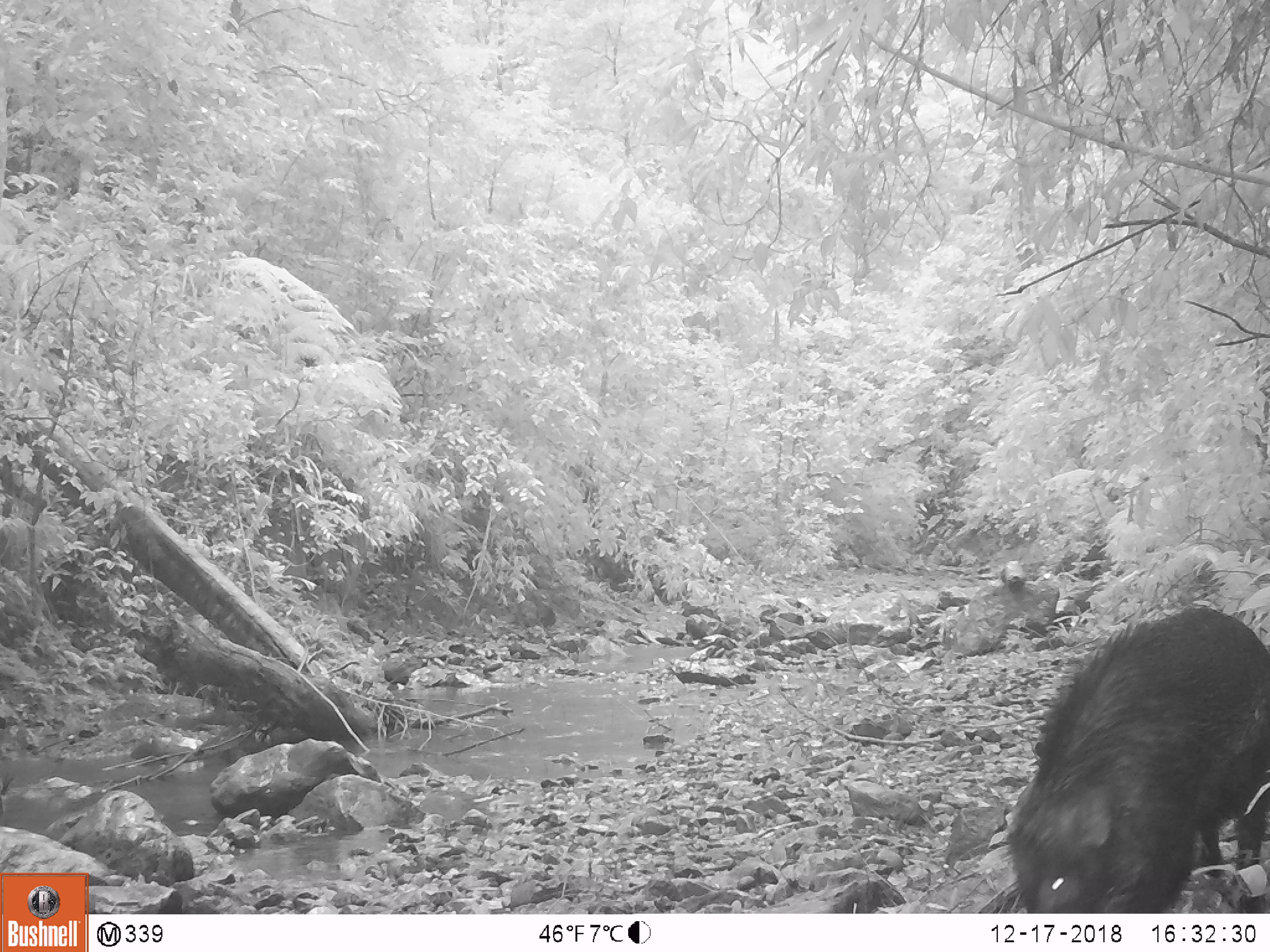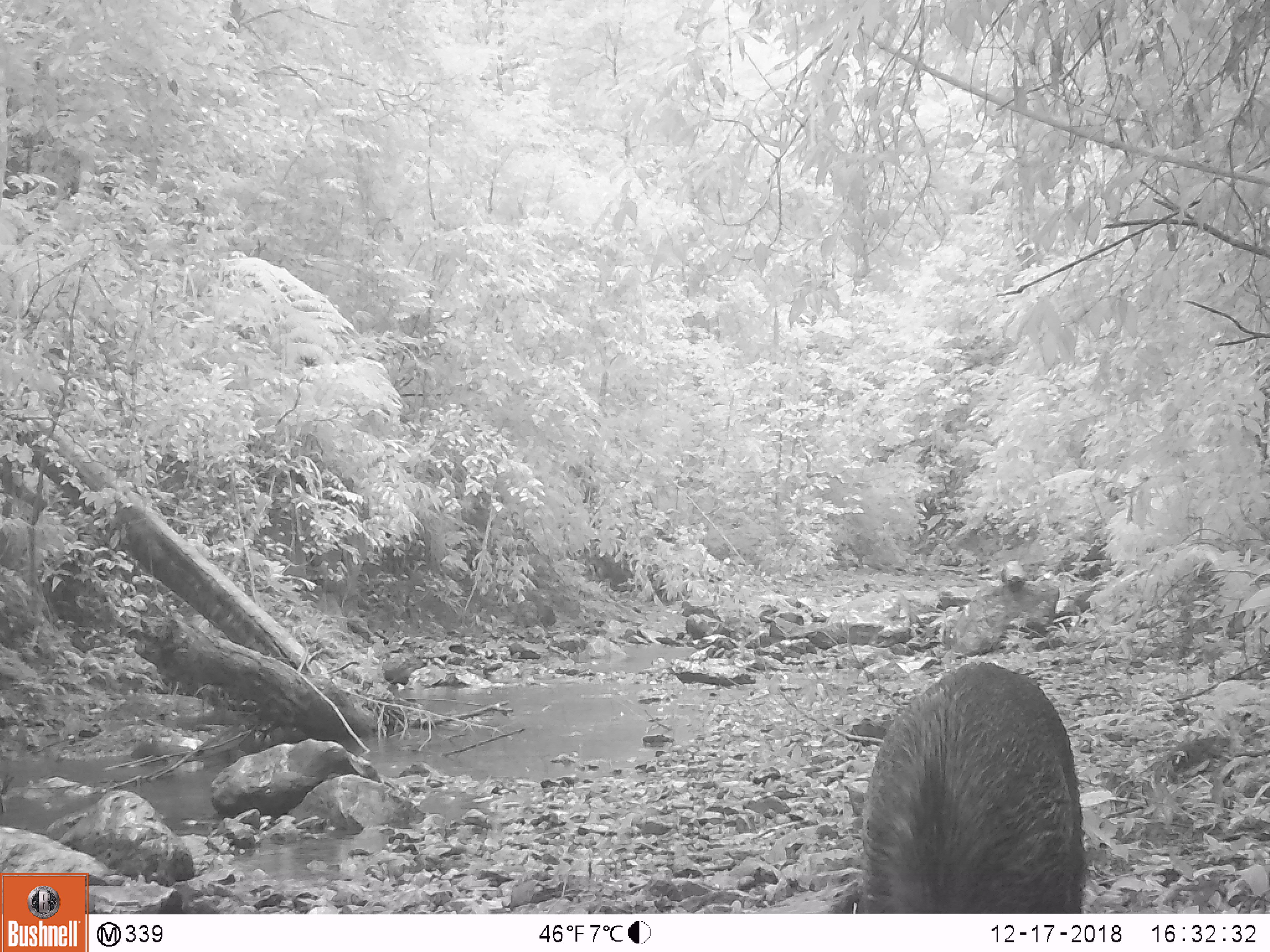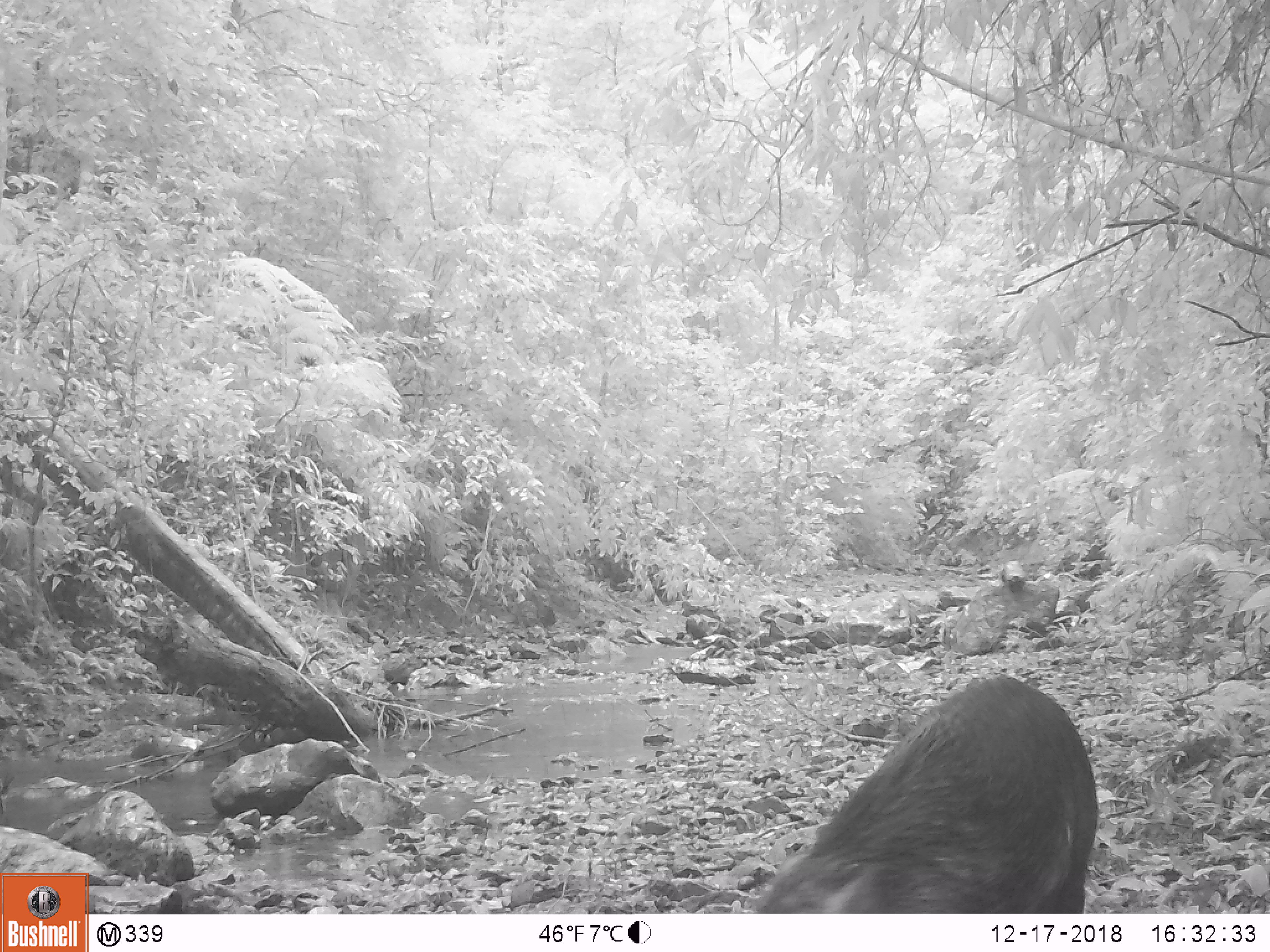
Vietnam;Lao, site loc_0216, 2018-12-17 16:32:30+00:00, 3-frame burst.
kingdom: Animalia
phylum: Chordata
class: Mammalia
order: Artiodactyla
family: Suidae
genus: Sus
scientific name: Sus scrofa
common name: eurasian wild pig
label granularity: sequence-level